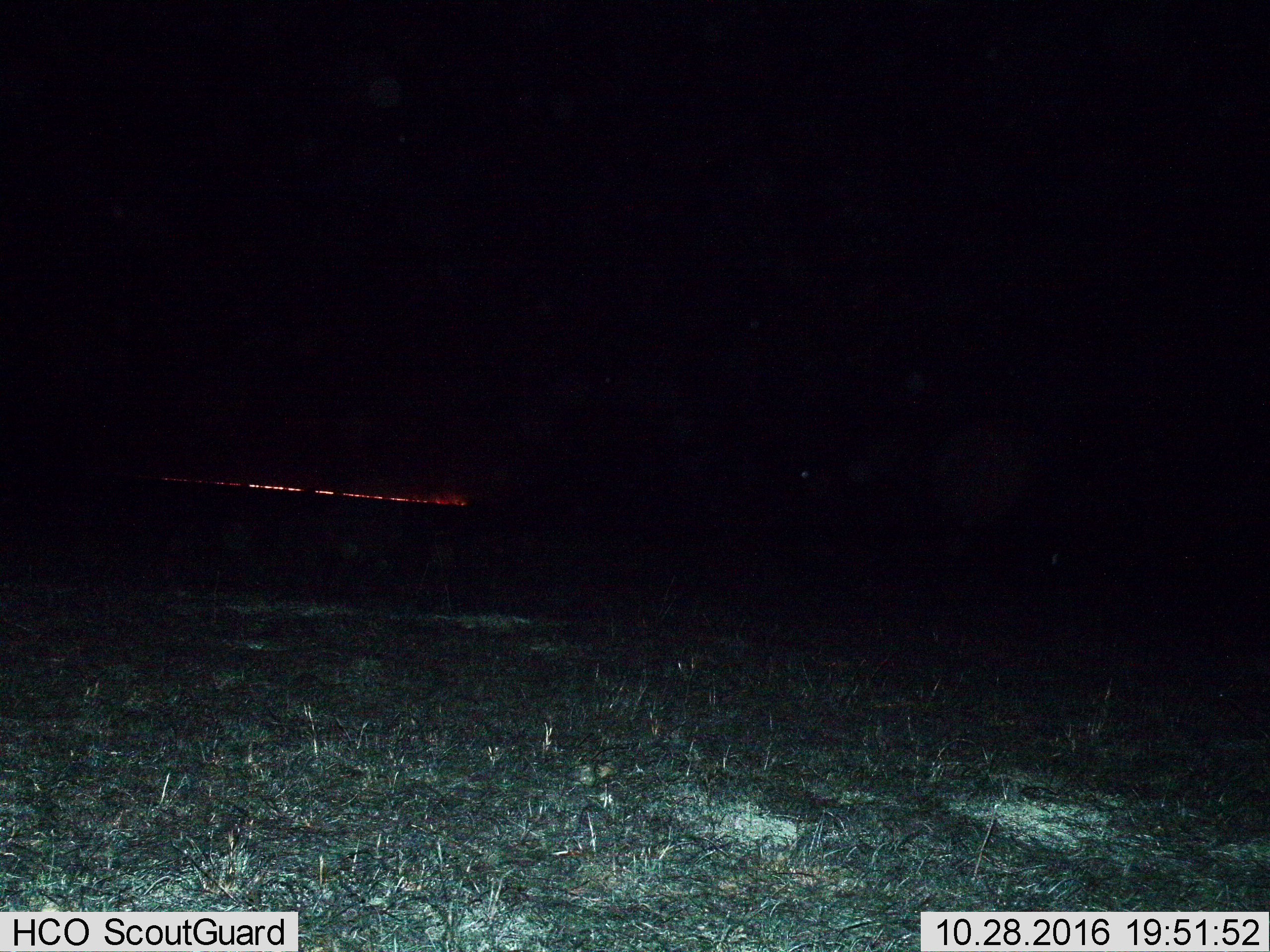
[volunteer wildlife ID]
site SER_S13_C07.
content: unidentified animal